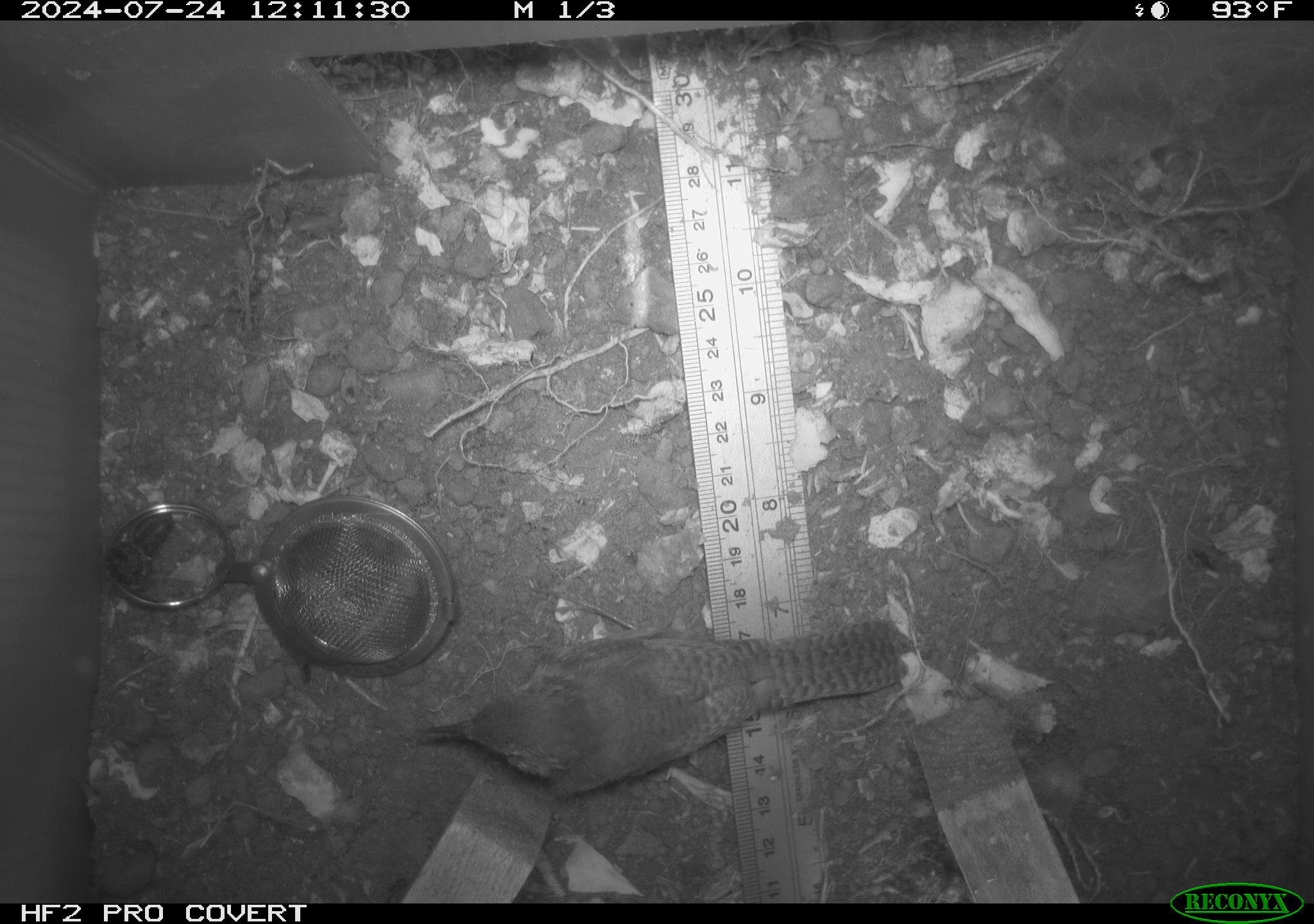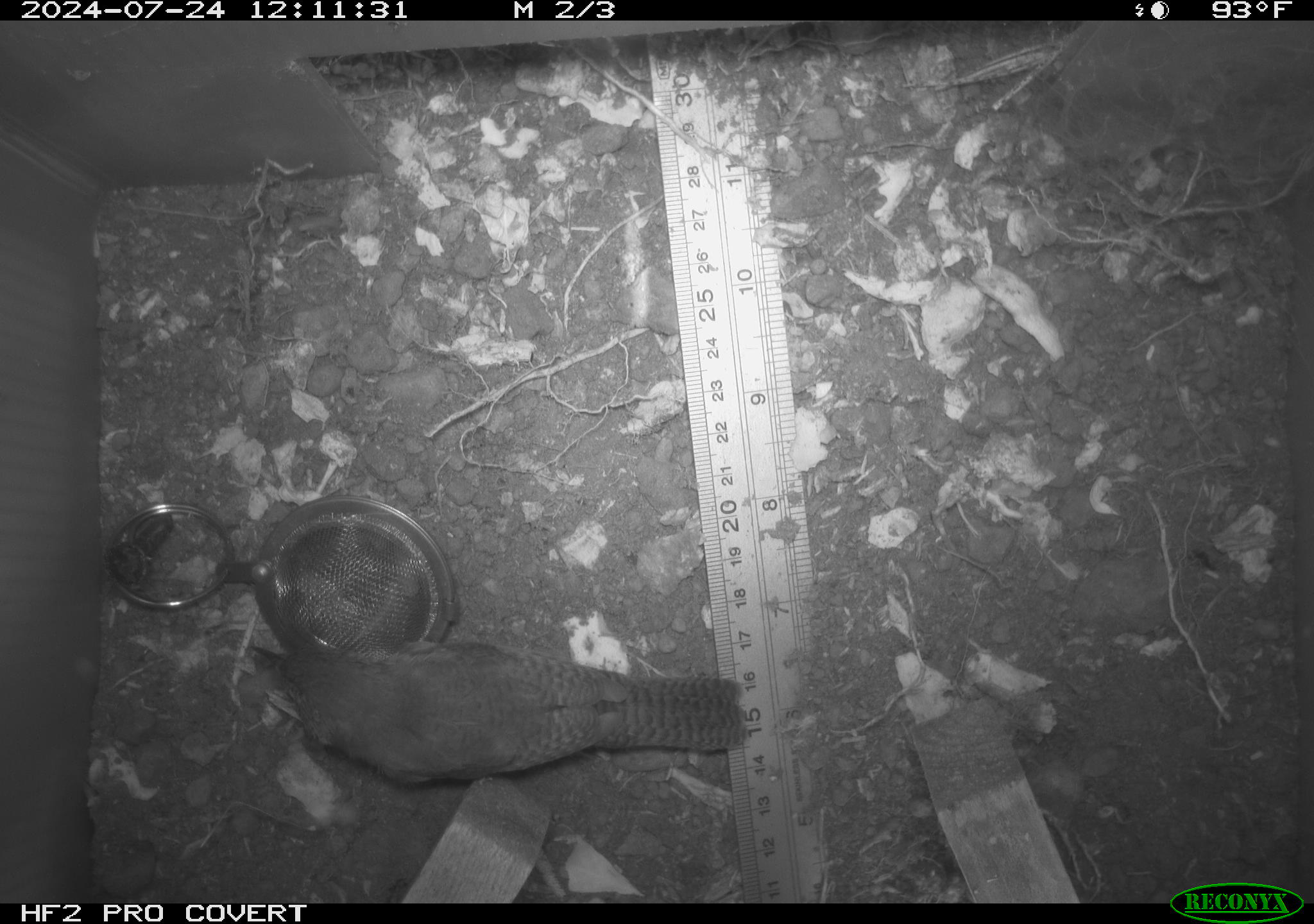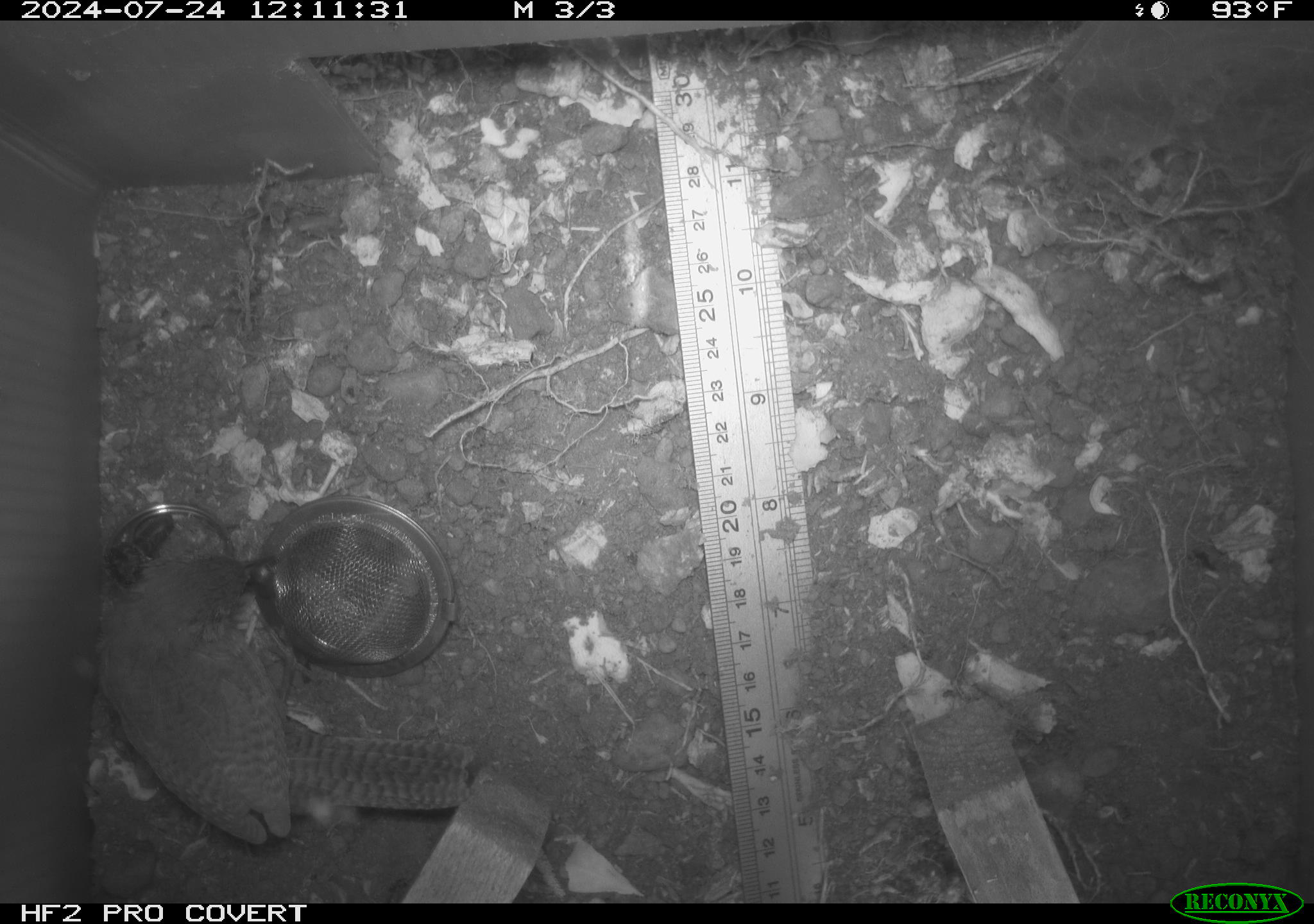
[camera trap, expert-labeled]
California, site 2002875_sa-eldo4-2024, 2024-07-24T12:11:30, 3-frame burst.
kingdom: Animalia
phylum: Chordata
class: Aves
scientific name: Aves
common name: bird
Bird (Aves).